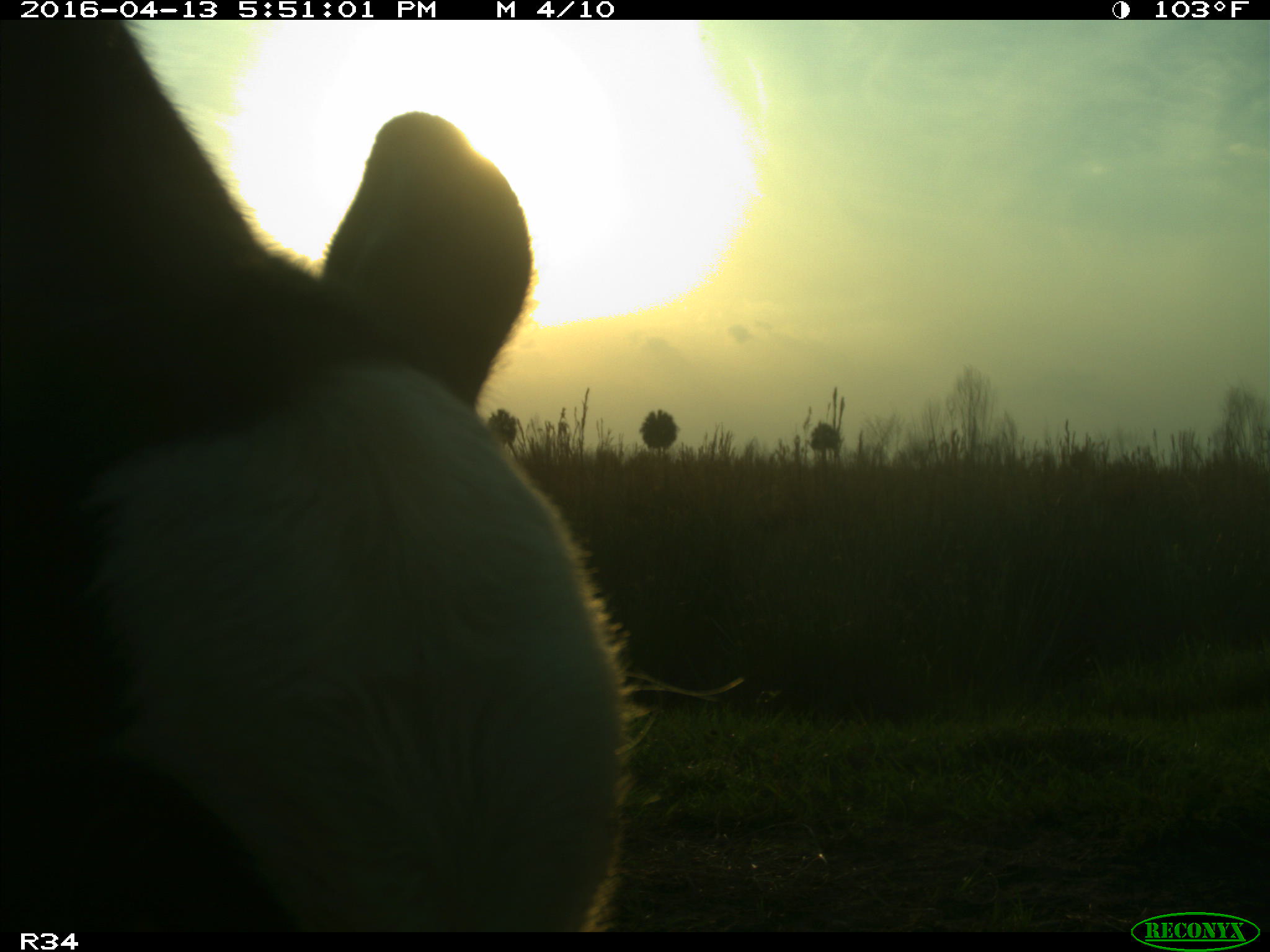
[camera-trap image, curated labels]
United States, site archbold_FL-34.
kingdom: Animalia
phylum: Chordata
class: Mammalia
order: Artiodactyla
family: Bovidae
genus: Bos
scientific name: Bos taurus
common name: domestic cow